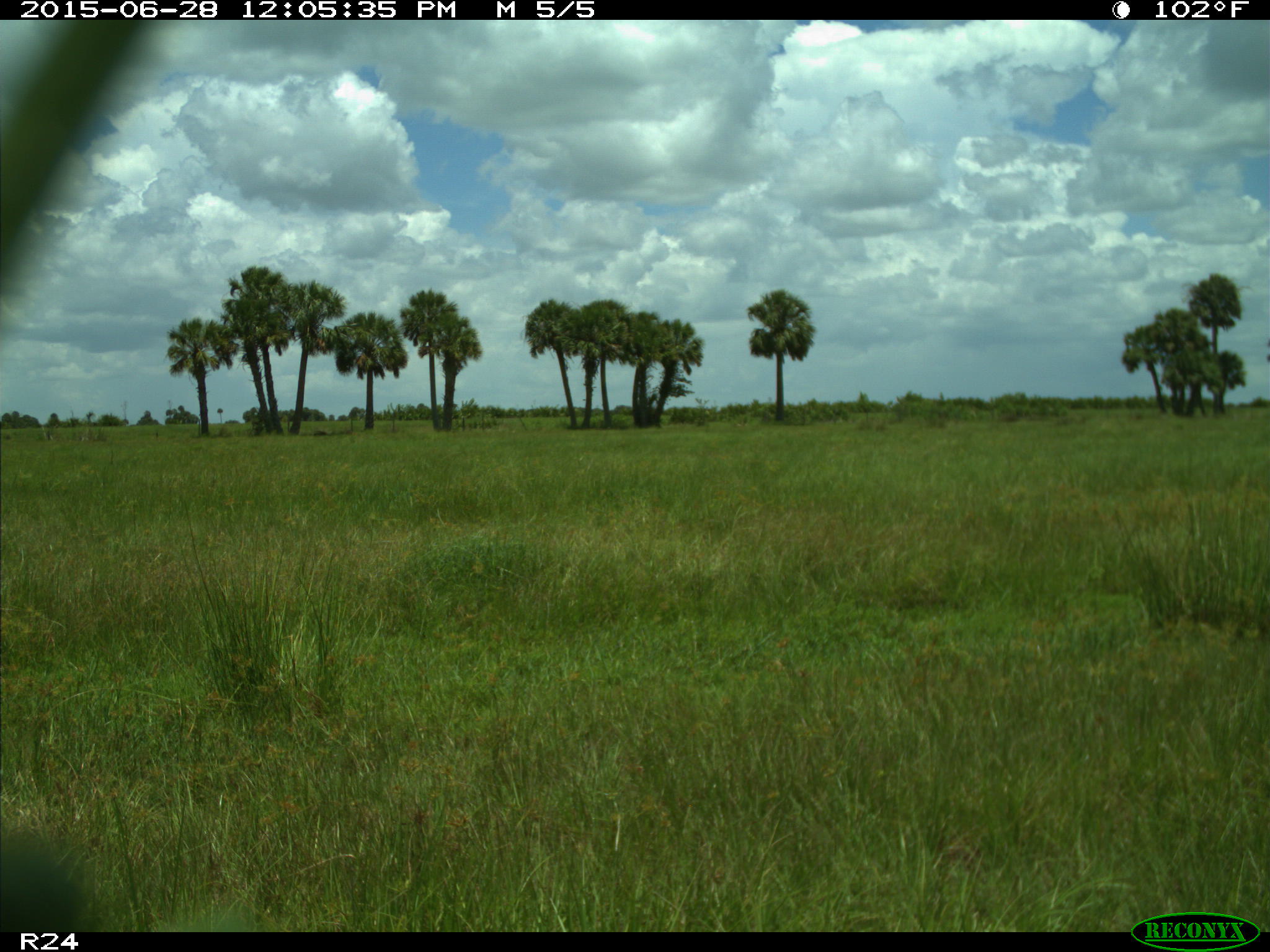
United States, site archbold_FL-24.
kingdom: Animalia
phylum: Chordata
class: Mammalia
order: Artiodactyla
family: Bovidae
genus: Bos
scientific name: Bos taurus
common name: domestic cow